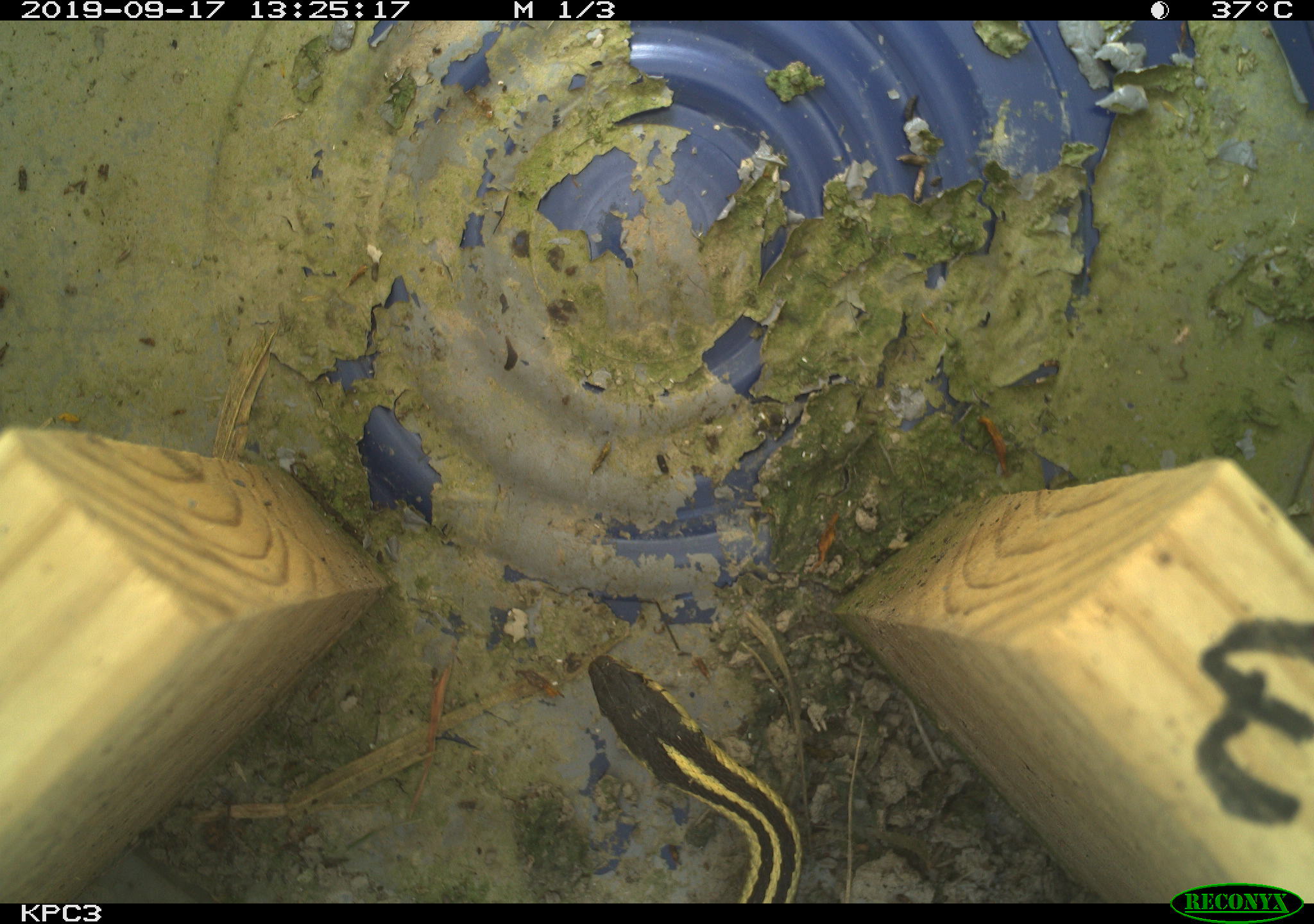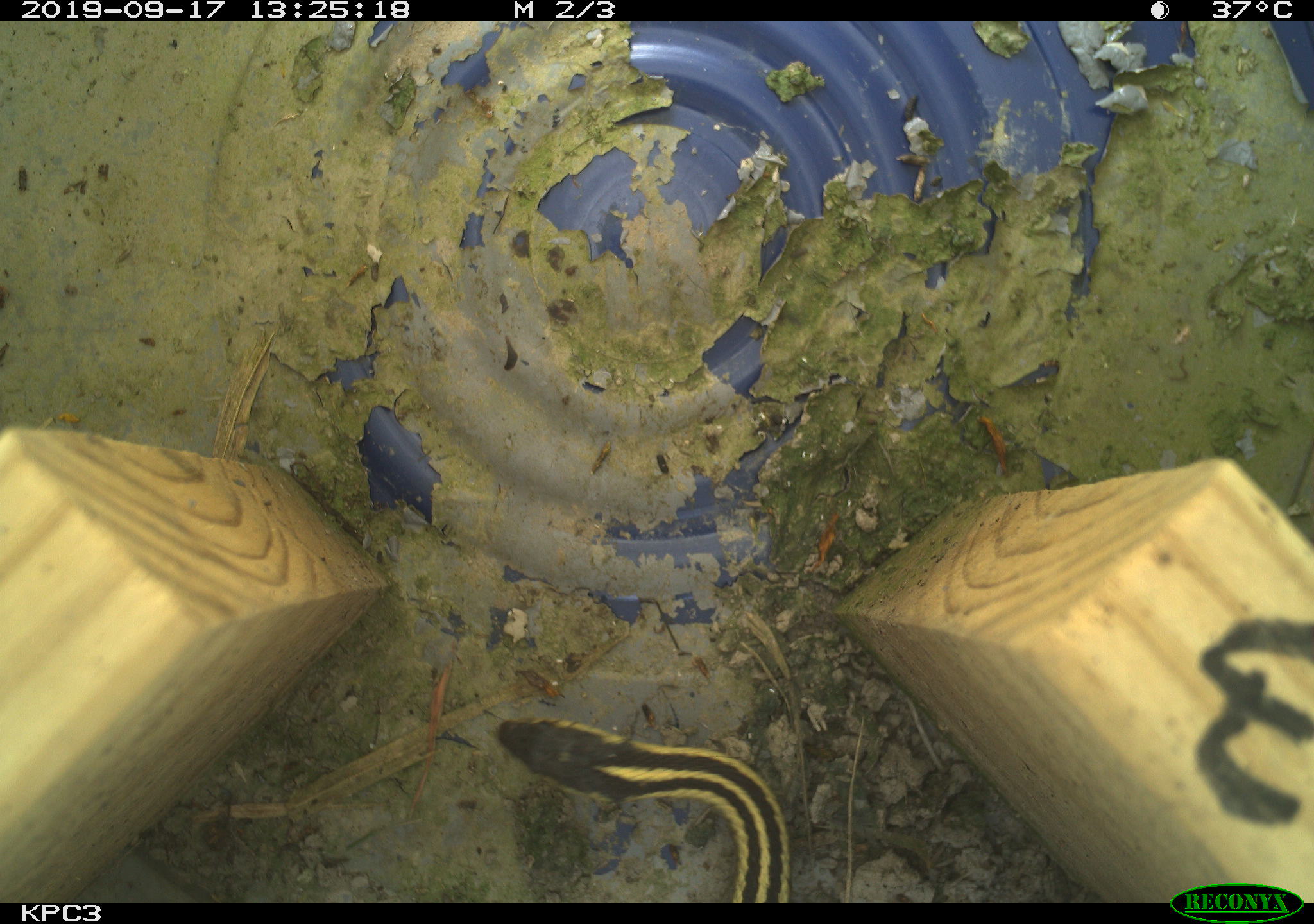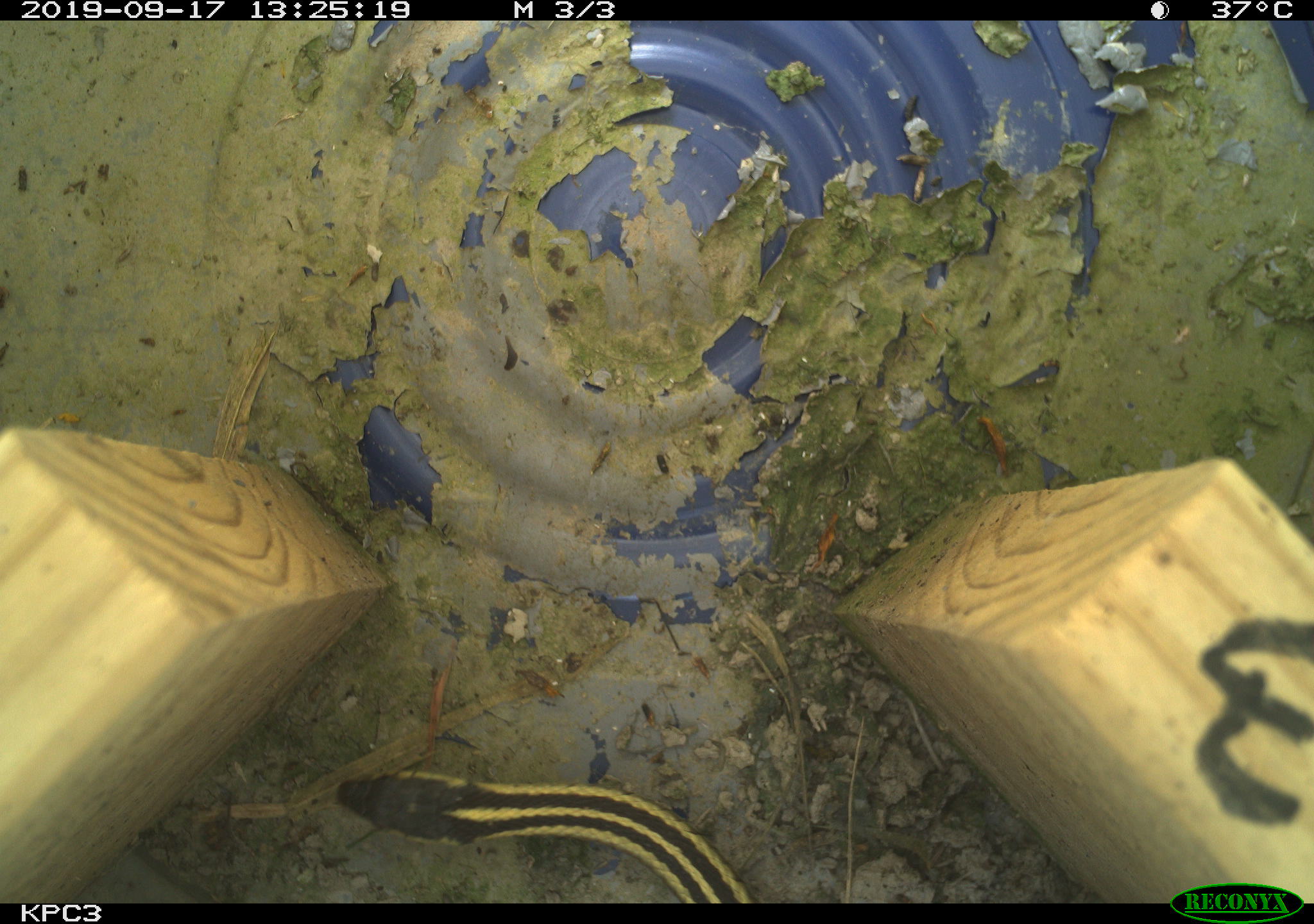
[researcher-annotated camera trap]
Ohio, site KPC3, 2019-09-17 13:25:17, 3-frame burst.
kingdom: Animalia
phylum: Chordata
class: Reptilia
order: Squamata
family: Colubridae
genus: Thamnophis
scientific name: Thamnophis sirtalis sirtalis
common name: eastern gartersnake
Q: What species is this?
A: Eastern gartersnake (Thamnophis sirtalis sirtalis).